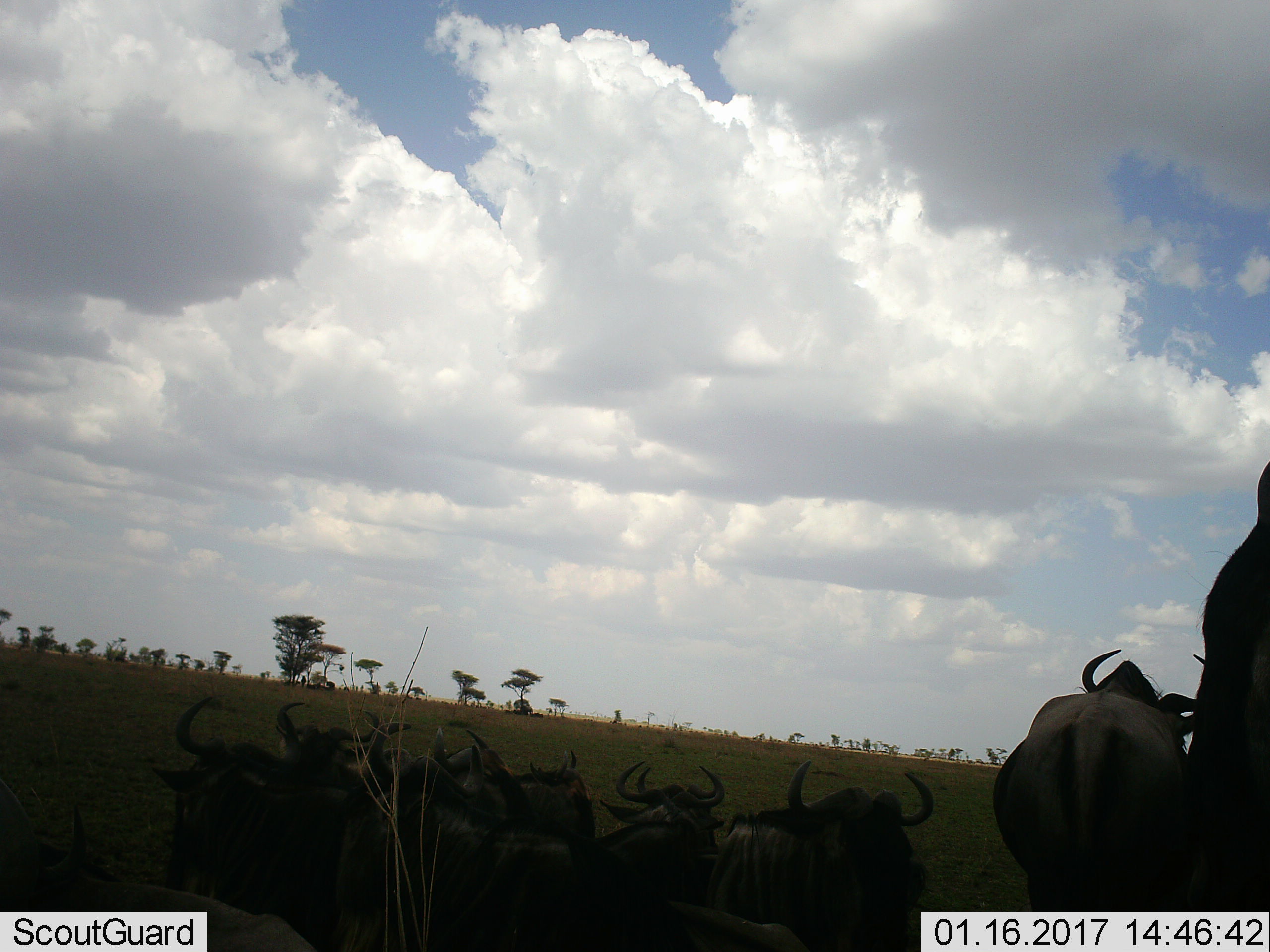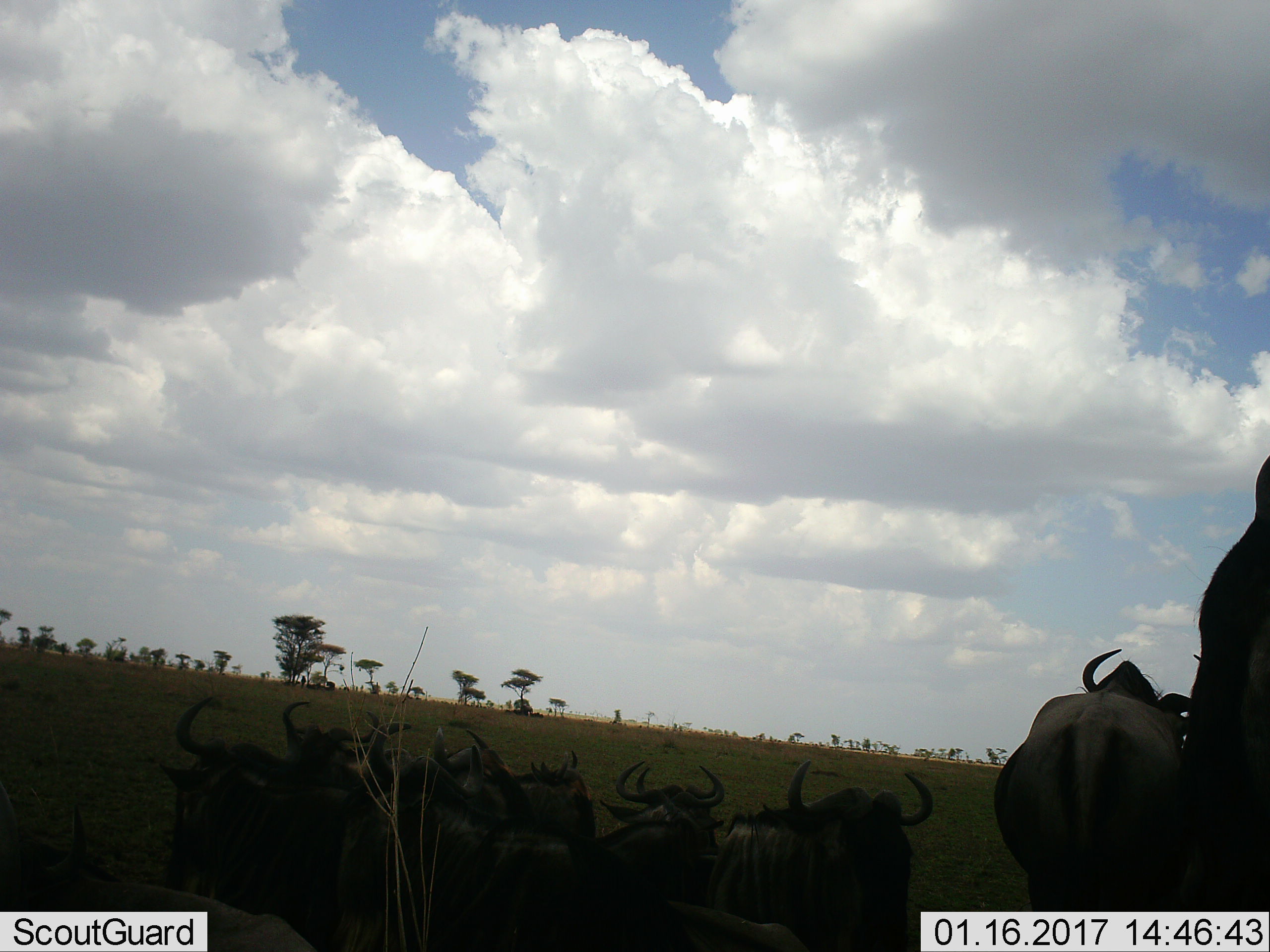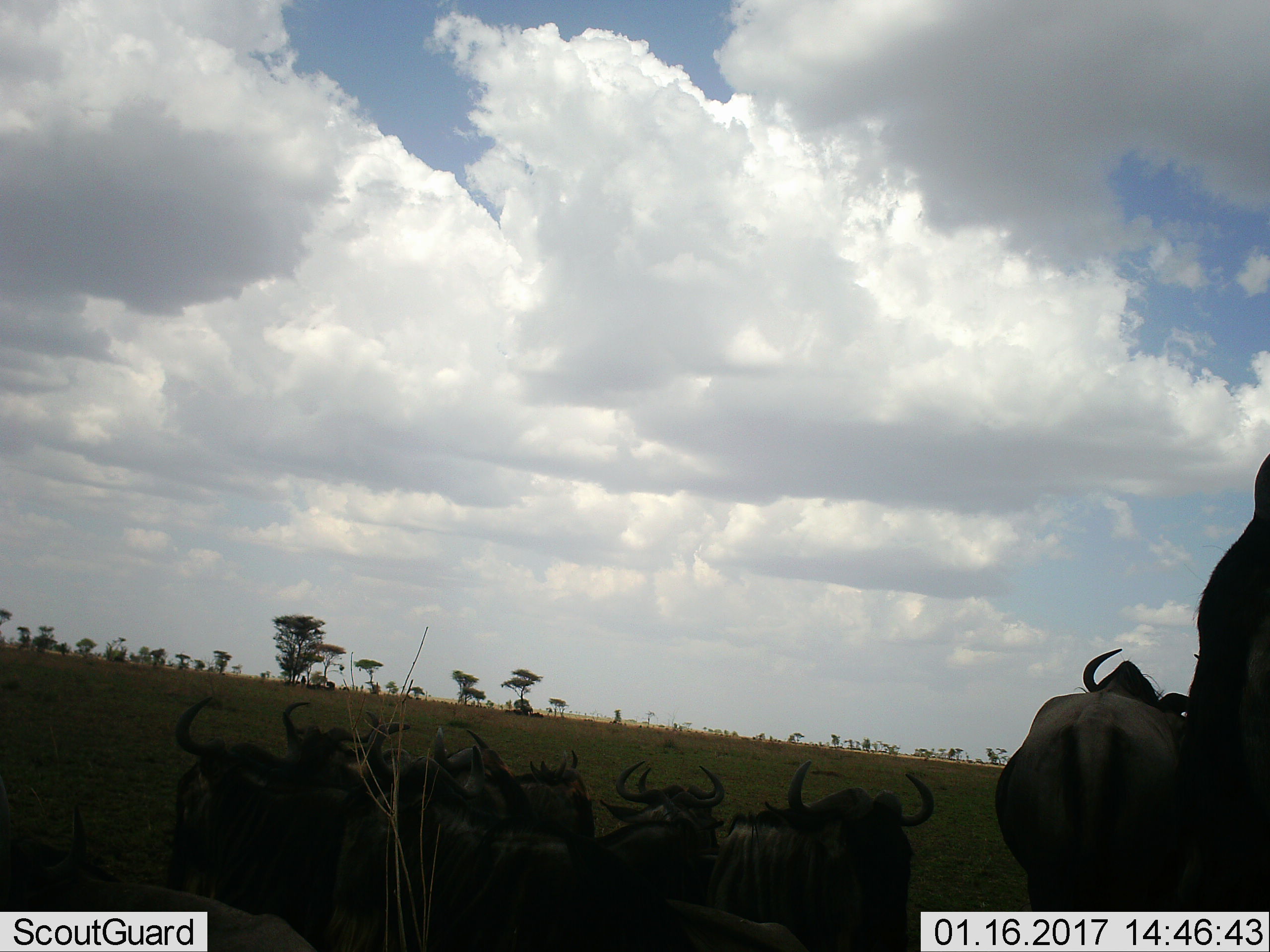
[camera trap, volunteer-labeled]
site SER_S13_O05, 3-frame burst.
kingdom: Animalia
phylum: Chordata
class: Mammalia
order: Artiodactyla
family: Bovidae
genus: Connochaetes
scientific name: Connochaetes taurinus taurinus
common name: blue wildebeest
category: wildebeestblue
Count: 10.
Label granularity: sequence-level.